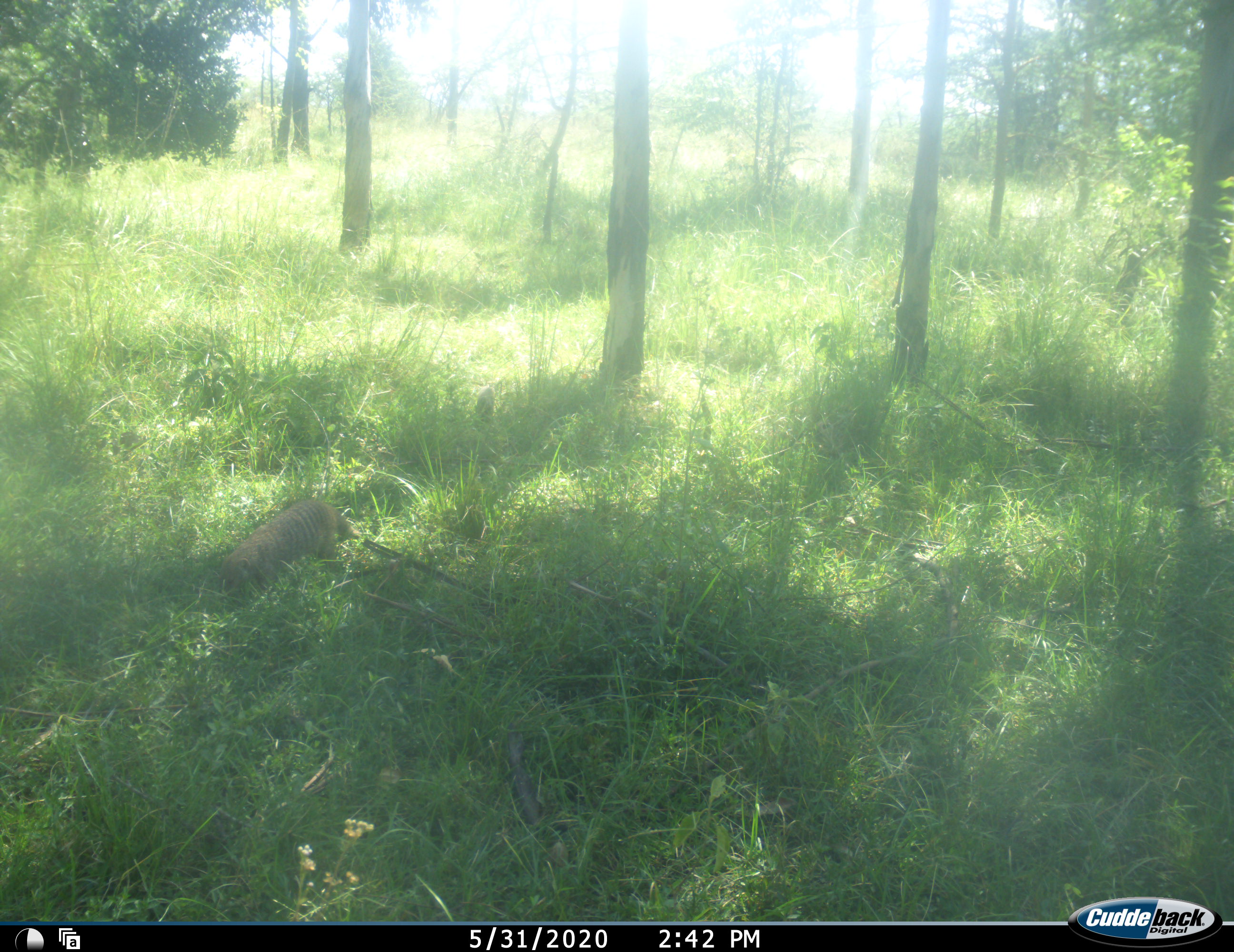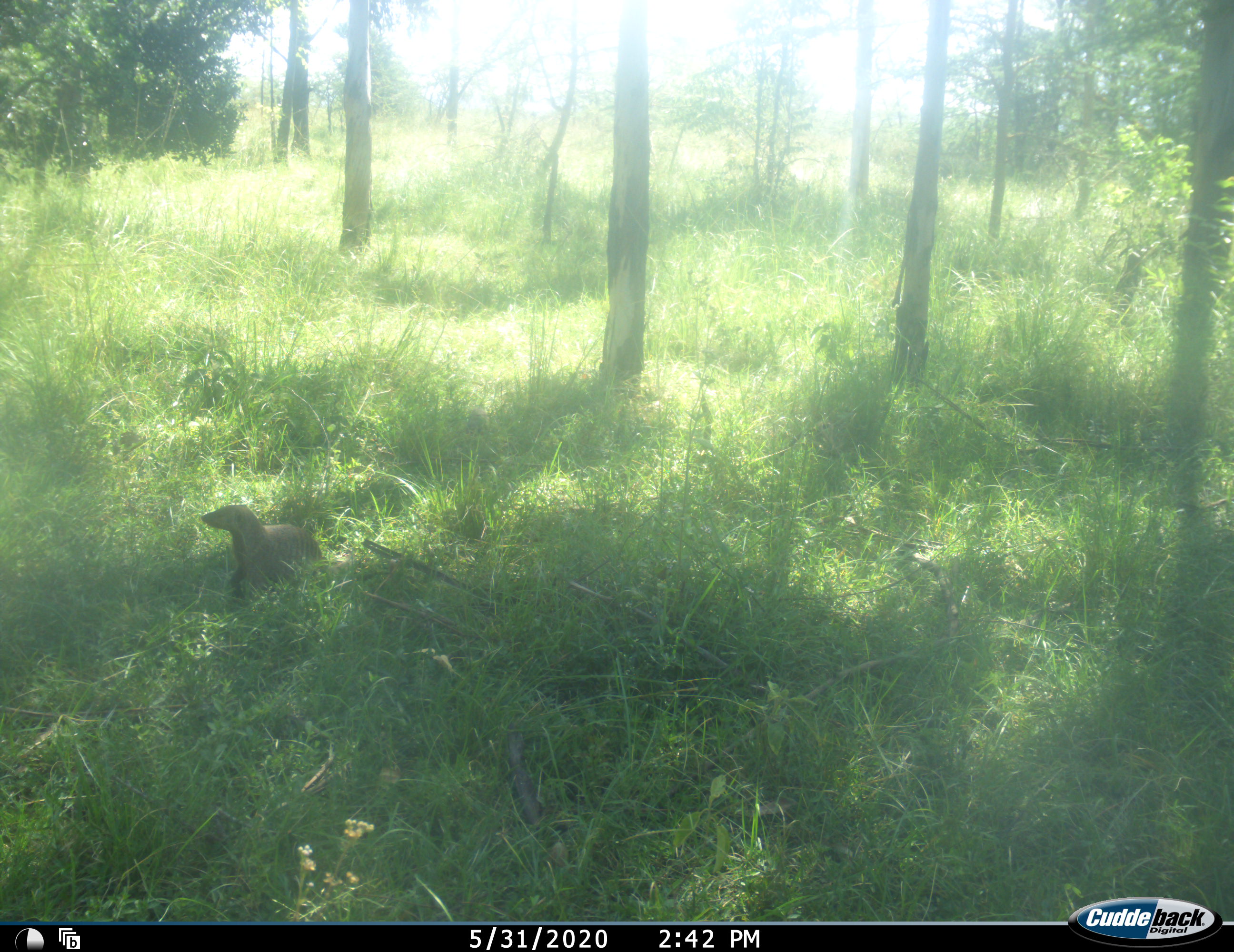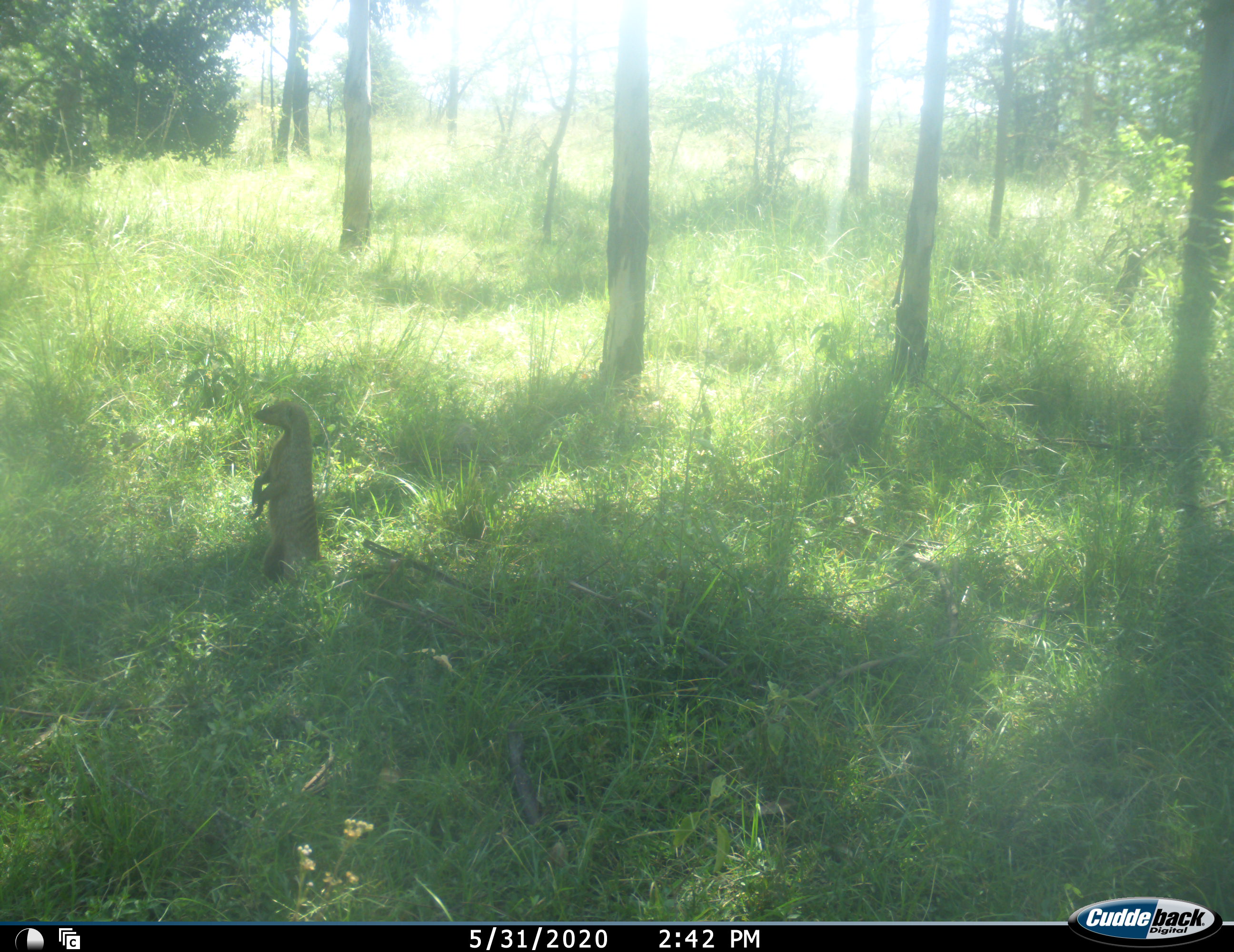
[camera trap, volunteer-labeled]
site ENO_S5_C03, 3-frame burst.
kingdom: Animalia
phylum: Chordata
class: Mammalia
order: Carnivora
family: Herpestidae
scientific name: Herpestidae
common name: mongoose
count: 2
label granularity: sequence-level